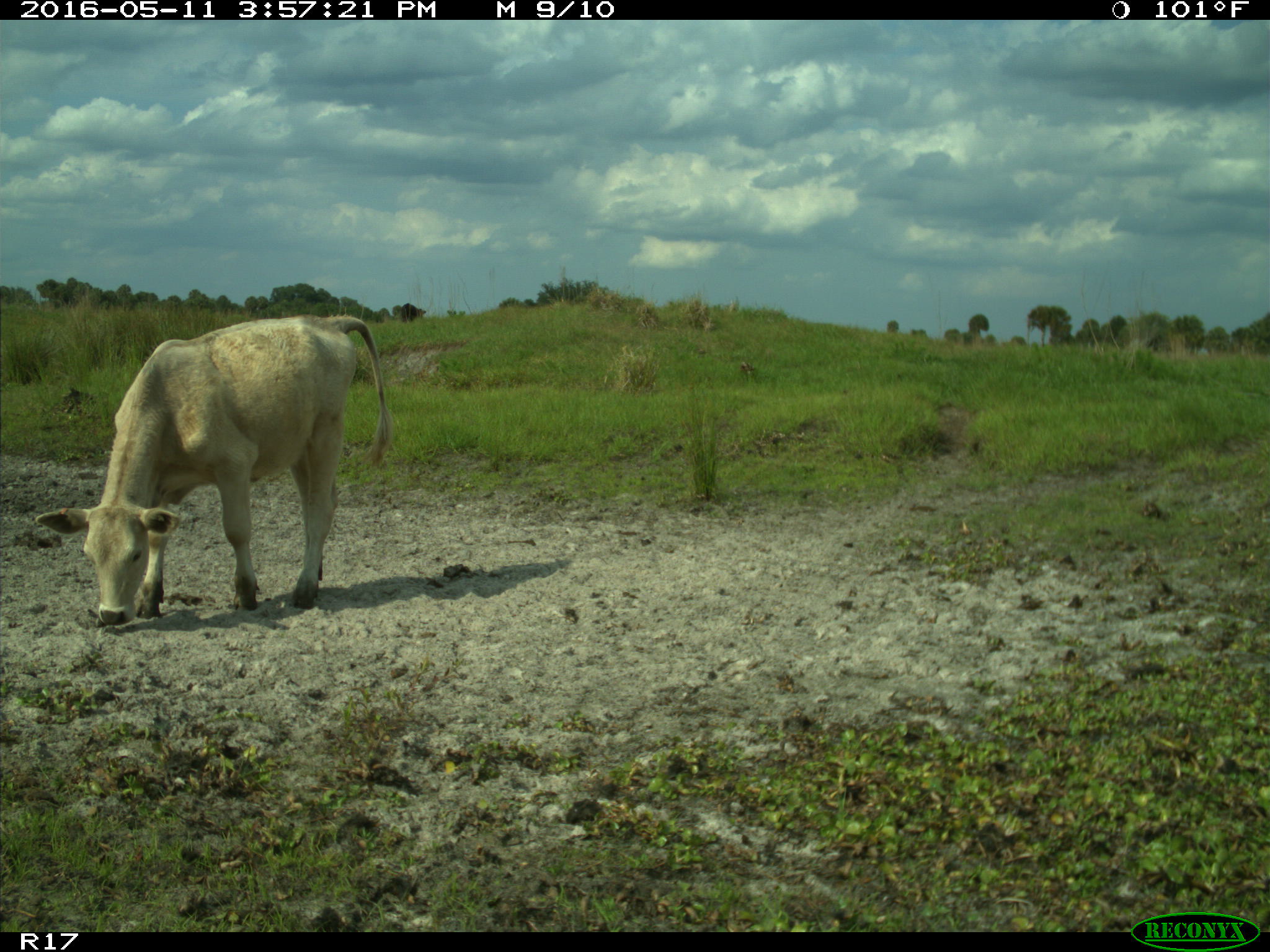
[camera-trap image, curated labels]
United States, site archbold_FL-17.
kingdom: Animalia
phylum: Chordata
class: Mammalia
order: Artiodactyla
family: Bovidae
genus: Bos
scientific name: Bos taurus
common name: domestic cow